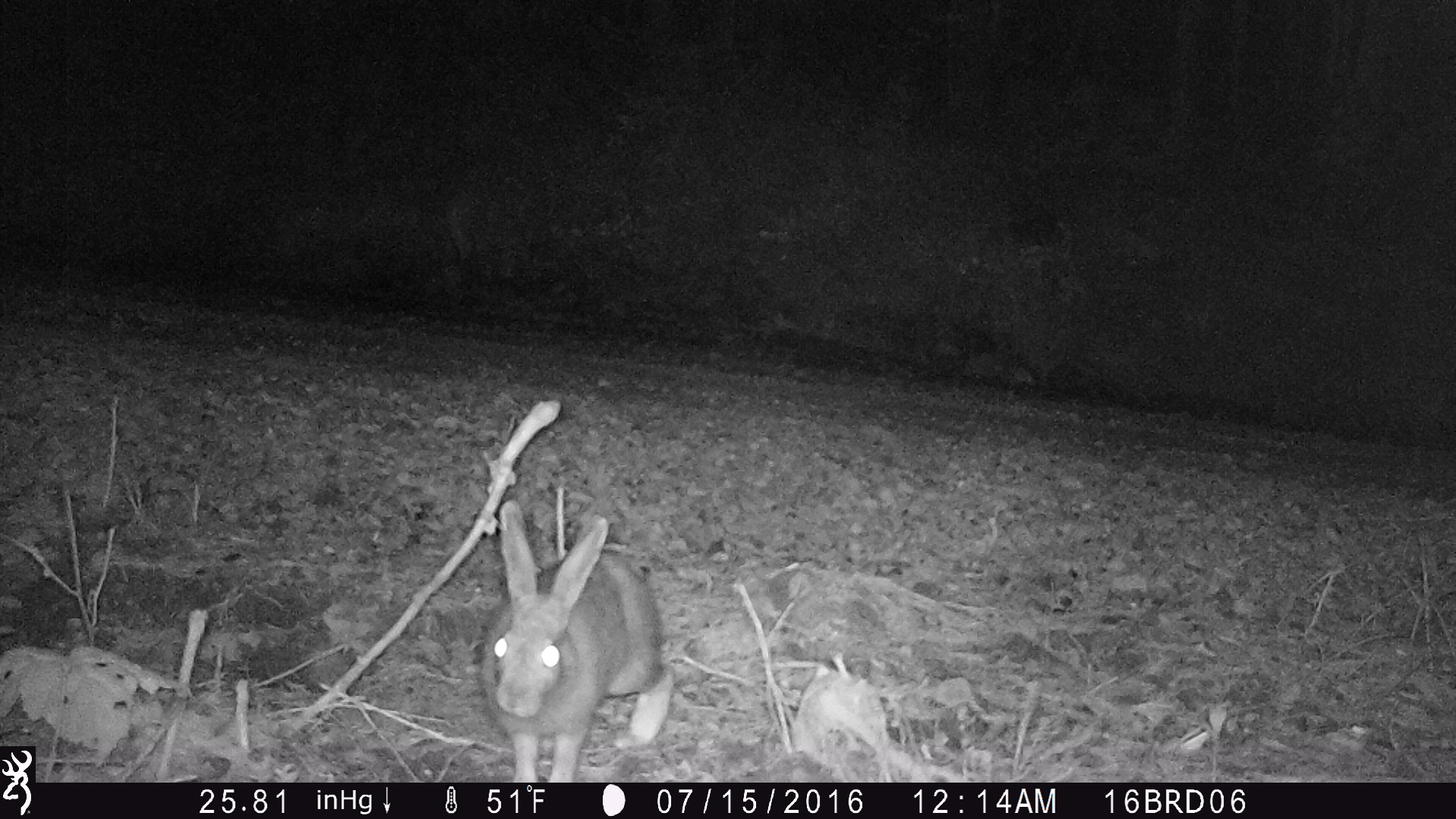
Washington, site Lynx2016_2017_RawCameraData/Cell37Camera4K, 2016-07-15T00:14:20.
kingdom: Animalia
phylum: Chordata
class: Mammalia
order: Lagomorpha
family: Leporidae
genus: Lepus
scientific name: Lepus americanus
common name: snowshoe hare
Lepus americanus (snowshoe hare). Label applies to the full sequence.